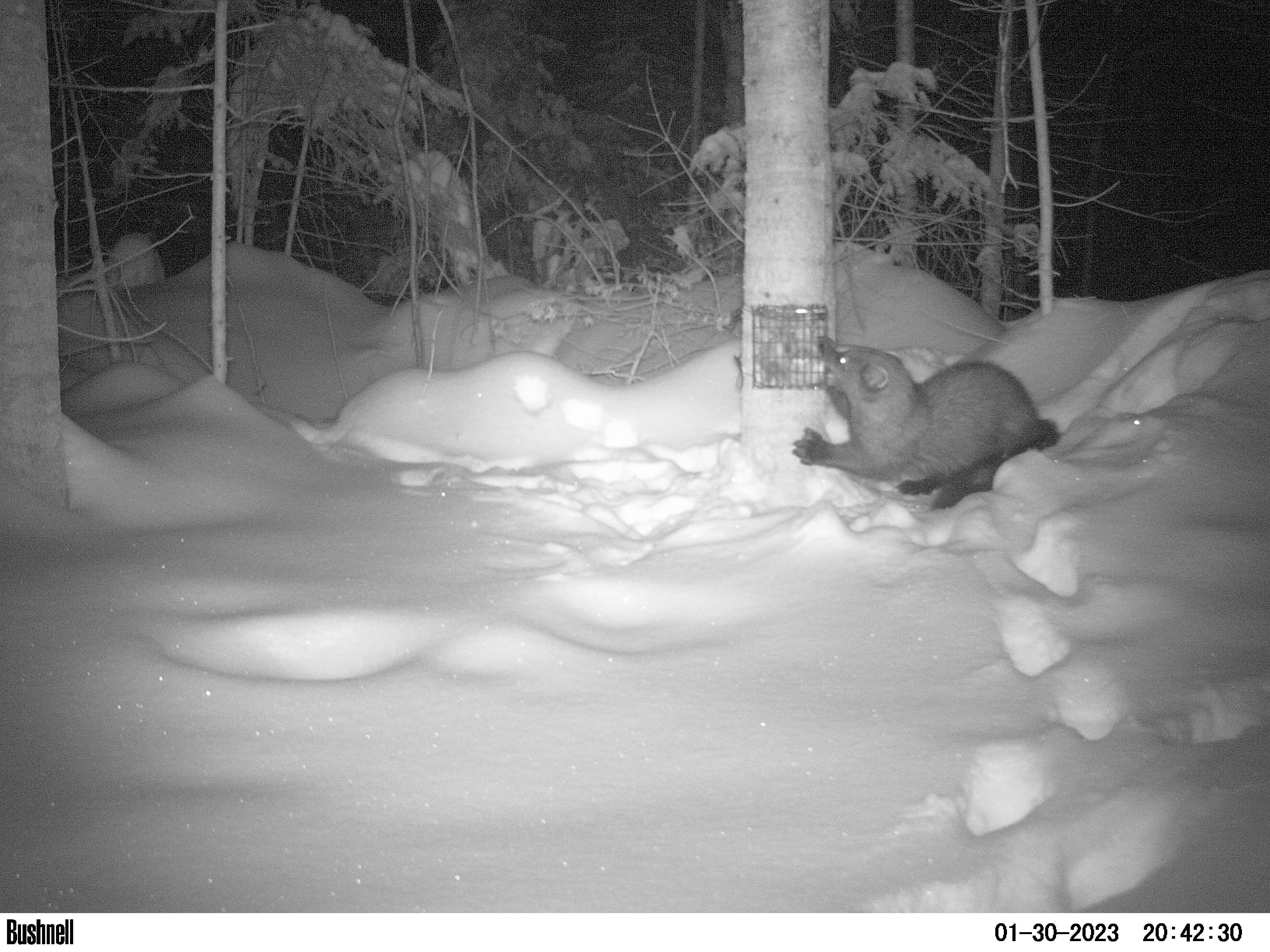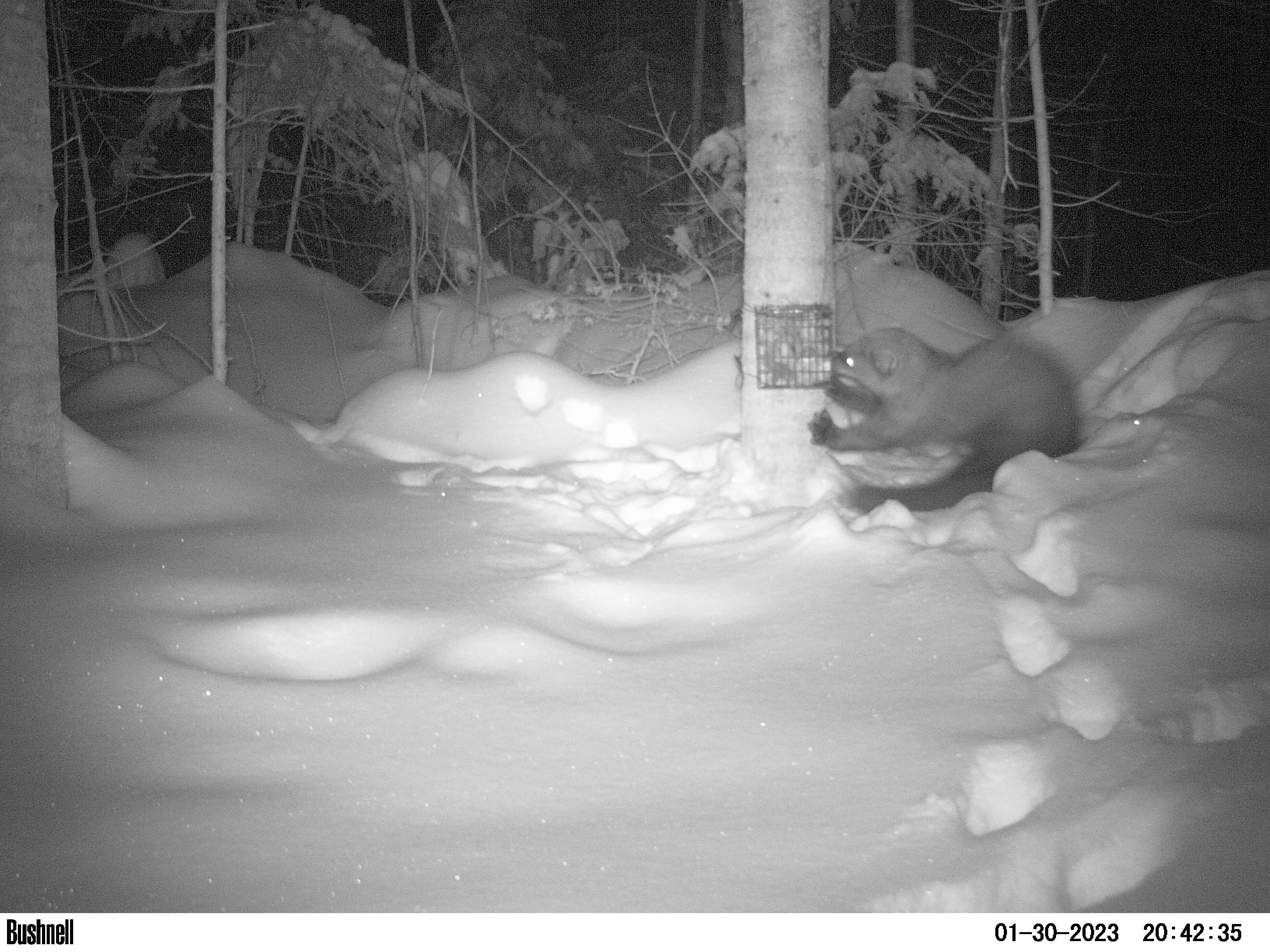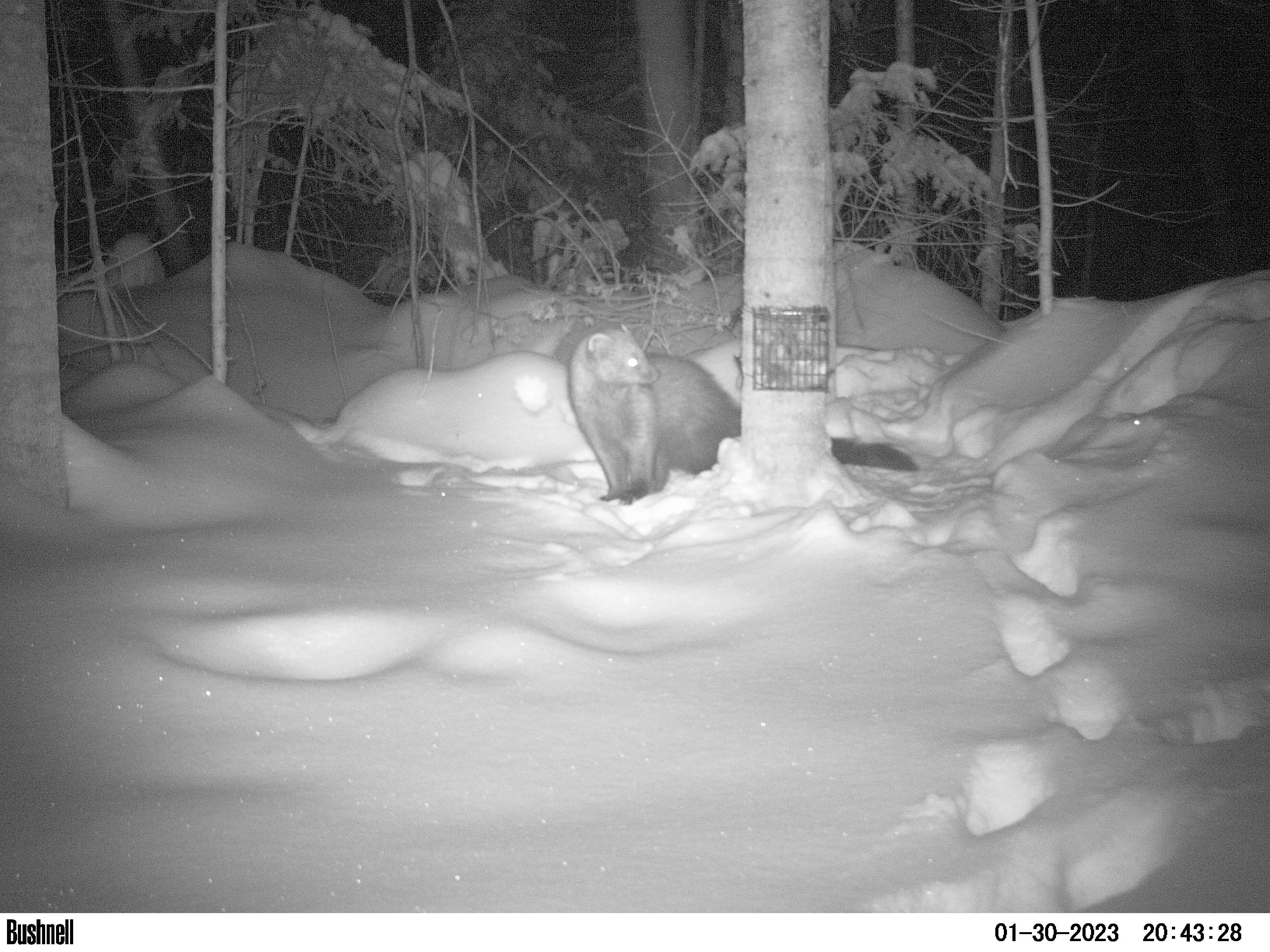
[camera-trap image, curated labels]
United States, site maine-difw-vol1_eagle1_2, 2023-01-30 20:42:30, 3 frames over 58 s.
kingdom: Animalia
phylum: Chordata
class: Mammalia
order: Carnivora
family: Mustelidae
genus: Pekania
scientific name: Pekania pennanti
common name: fisher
Fisher (Pekania pennanti).